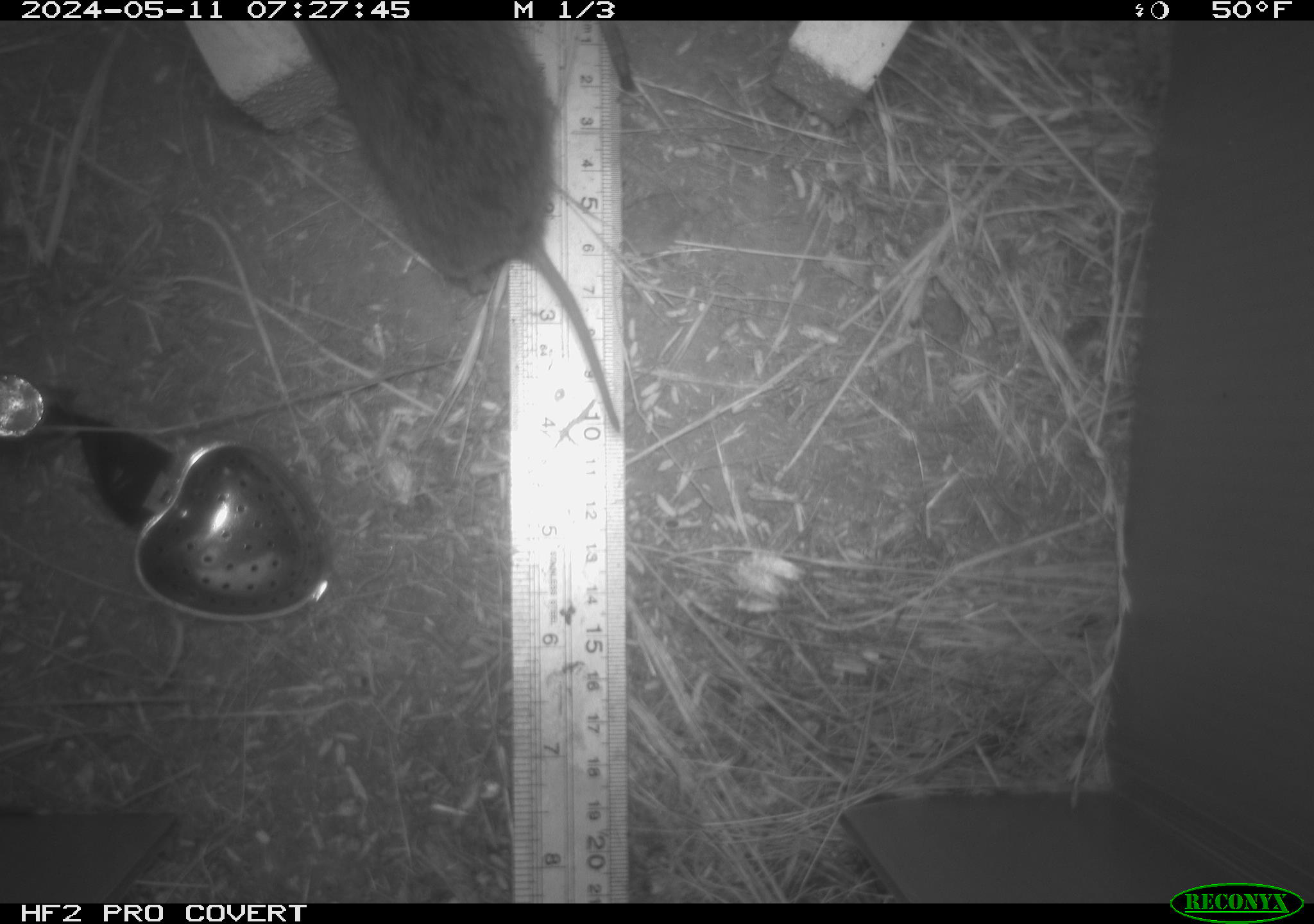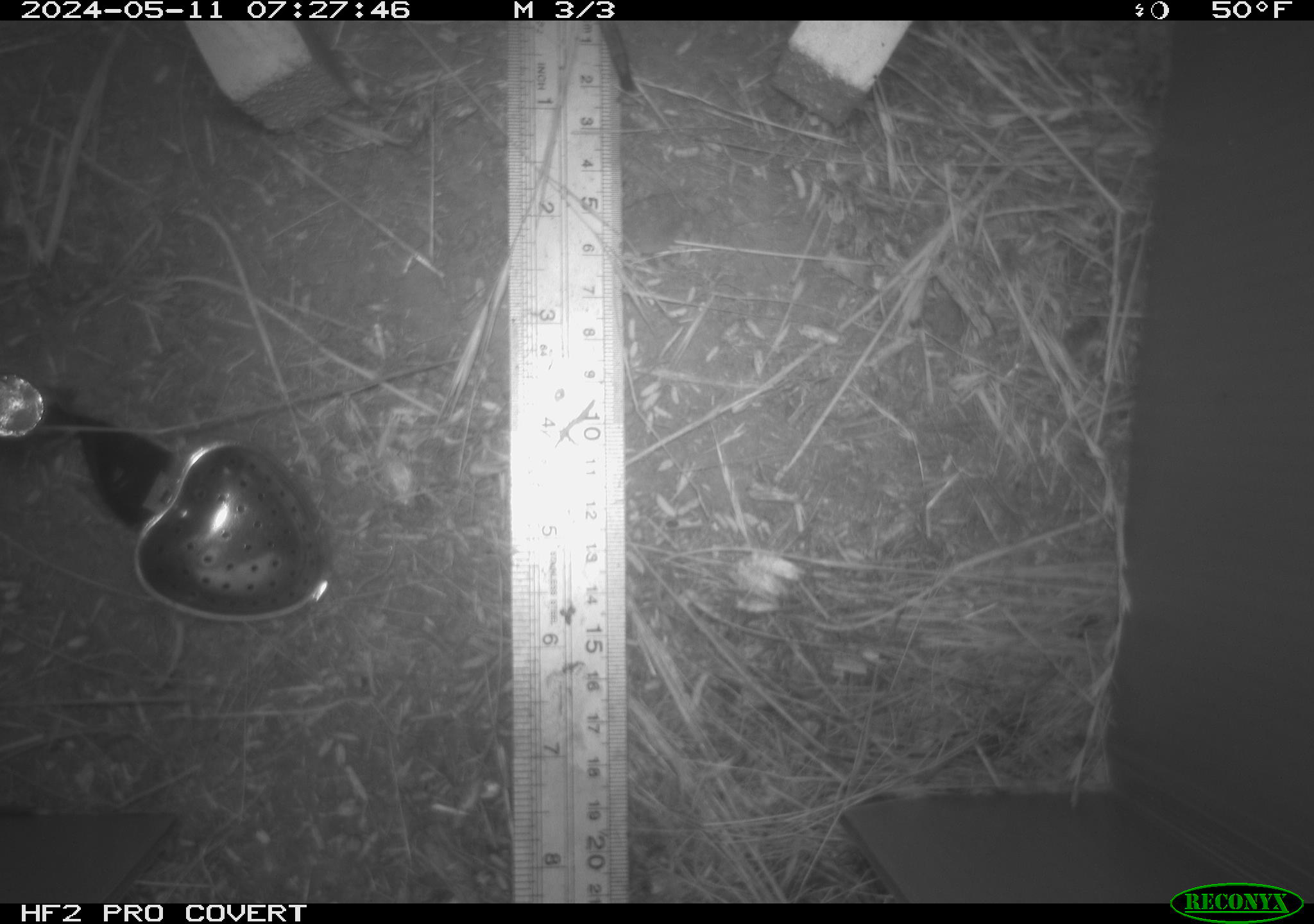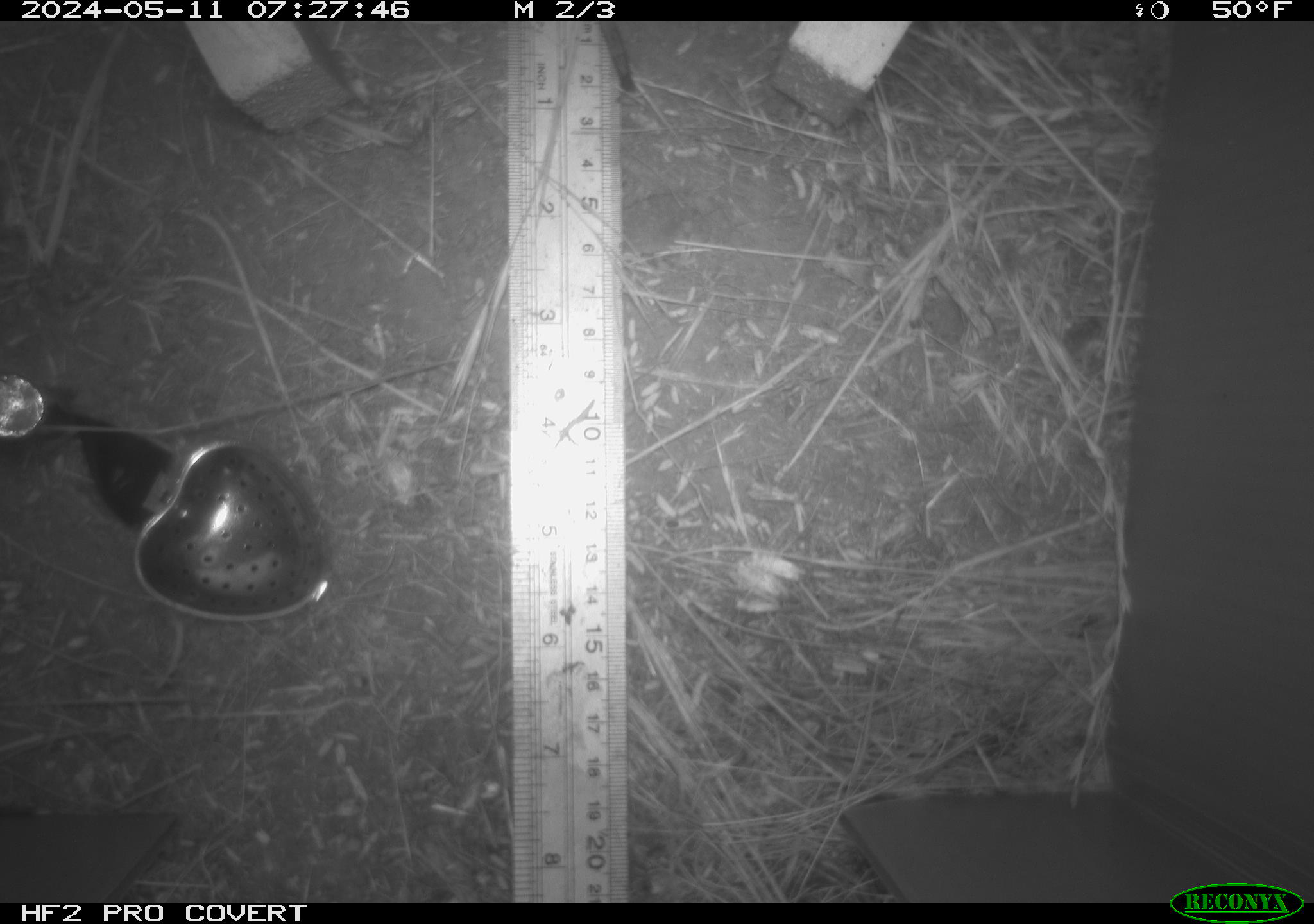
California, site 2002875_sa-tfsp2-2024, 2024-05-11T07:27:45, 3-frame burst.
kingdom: Animalia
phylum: Chordata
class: Mammalia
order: Rodentia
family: Cricetidae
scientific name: Arvicolinae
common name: voles, lemmings, and muskrats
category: arvicolinae subfamily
Arvicolinae subfamily (voles, lemmings, and muskrats) (Arvicolinae).